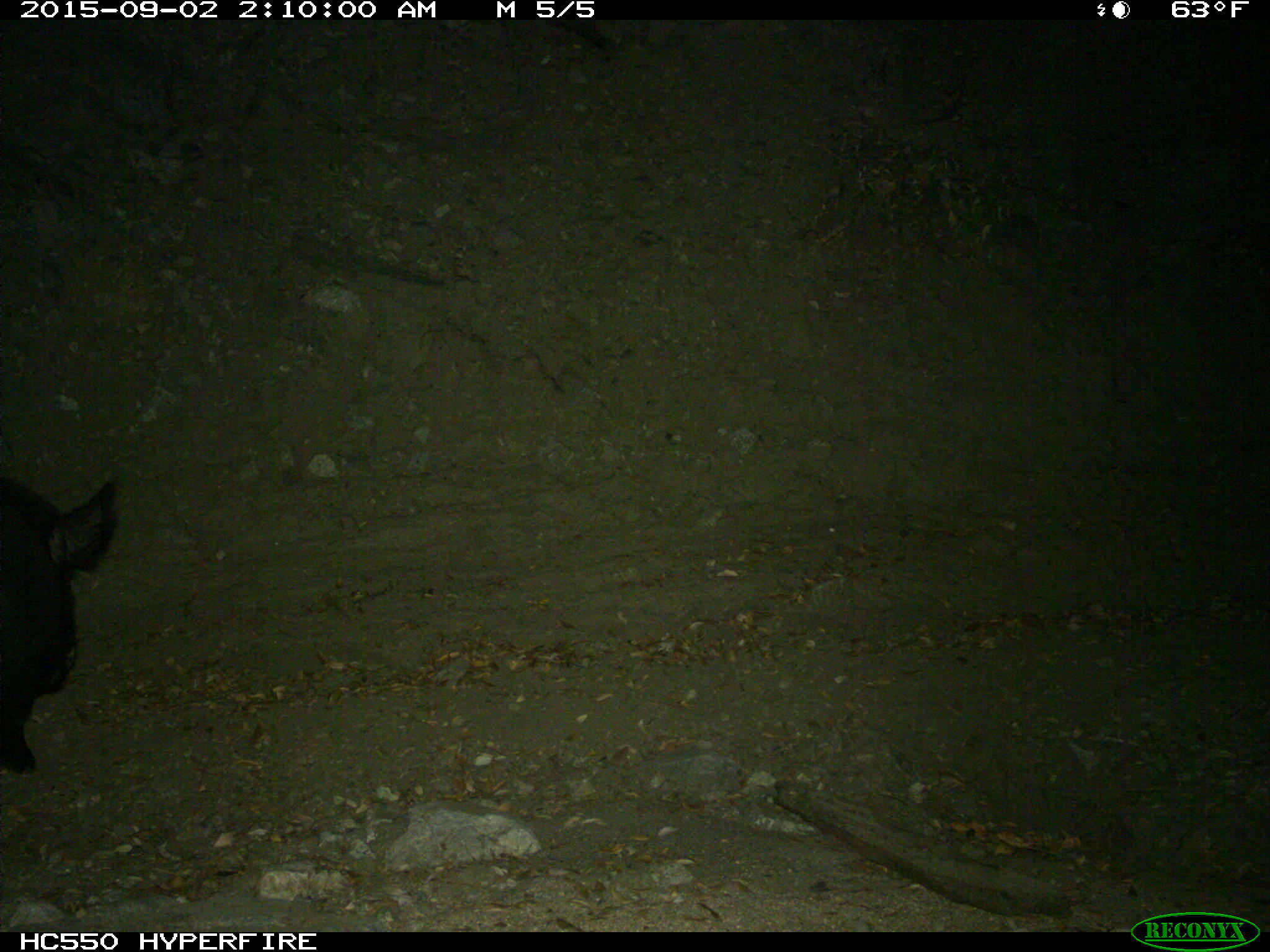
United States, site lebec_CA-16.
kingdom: Animalia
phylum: Chordata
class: Mammalia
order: Artiodactyla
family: Suidae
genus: Sus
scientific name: Sus scrofa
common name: wild boar